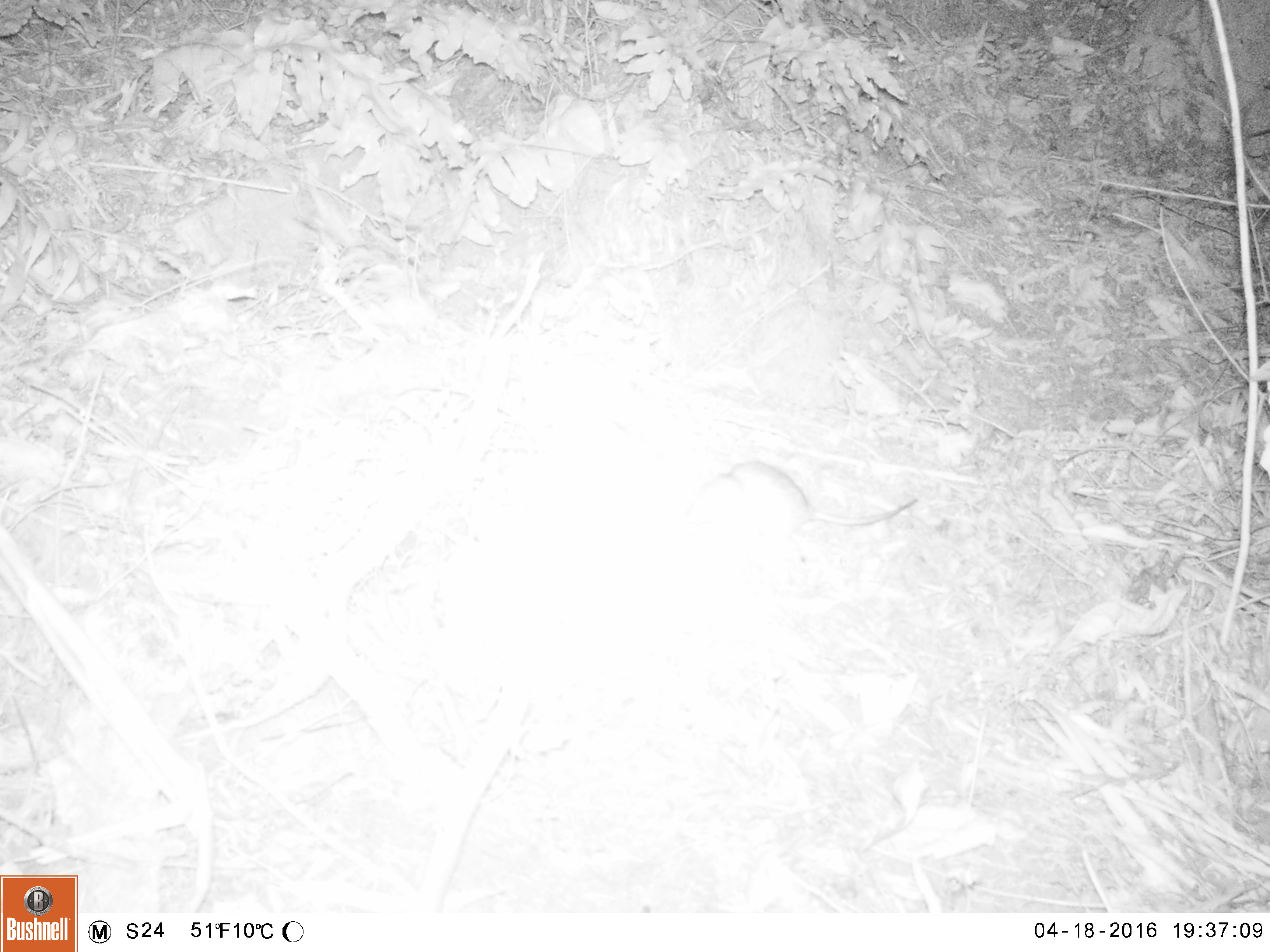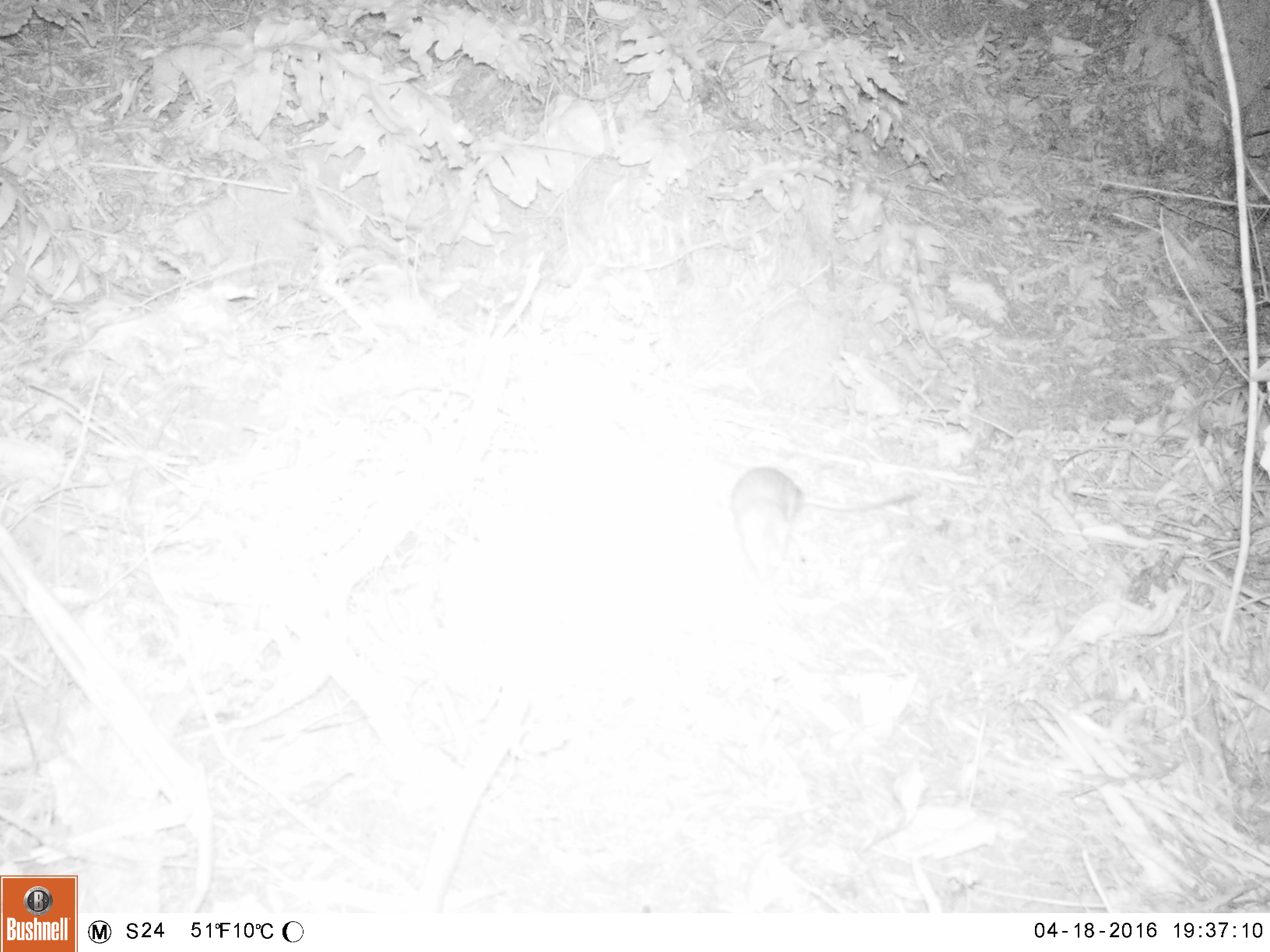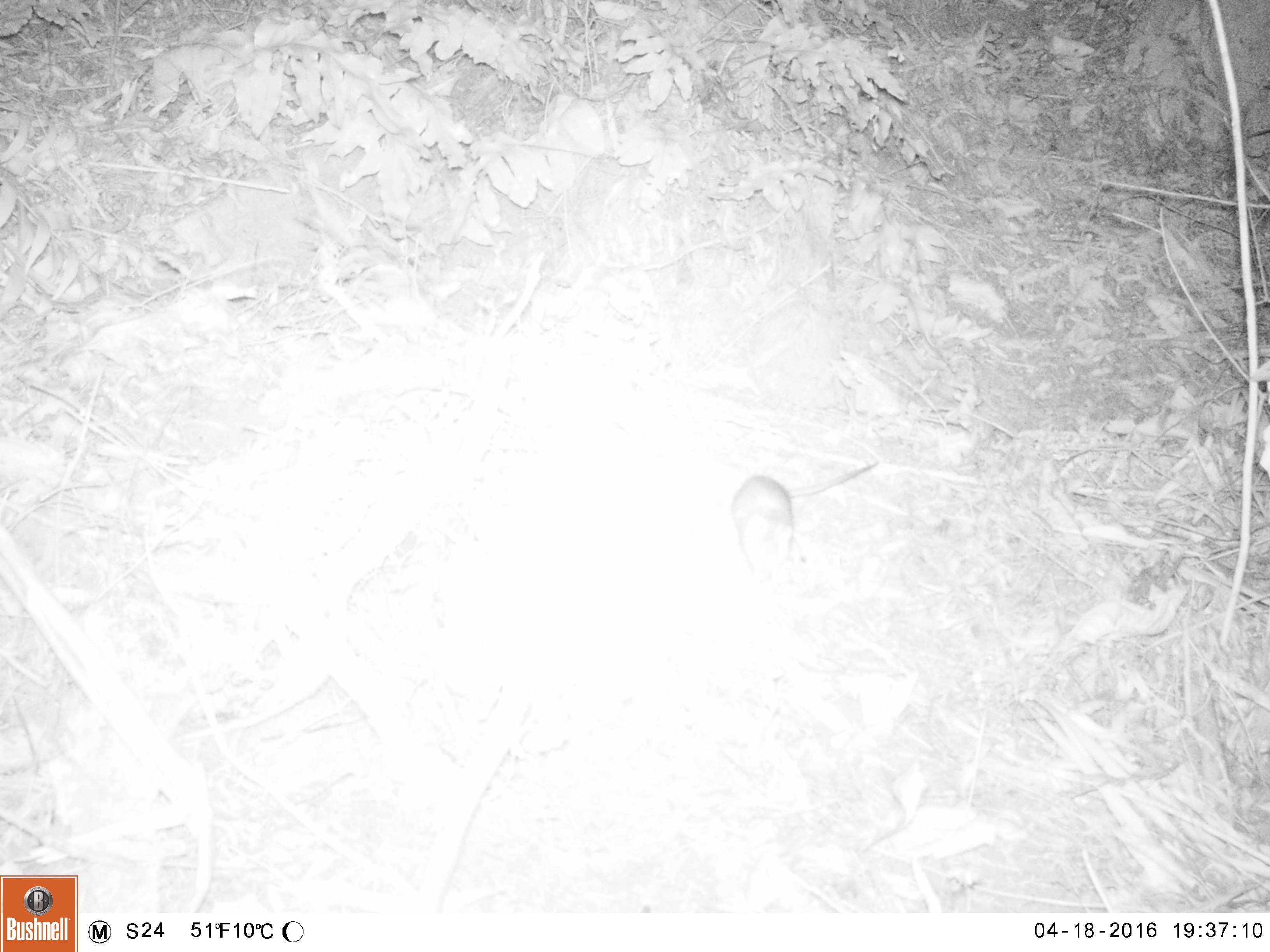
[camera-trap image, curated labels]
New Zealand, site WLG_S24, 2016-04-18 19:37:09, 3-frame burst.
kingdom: Animalia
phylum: Chordata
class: Mammalia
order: Rodentia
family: Muridae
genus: Rattus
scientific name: Rattus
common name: rat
Rat (Rattus).